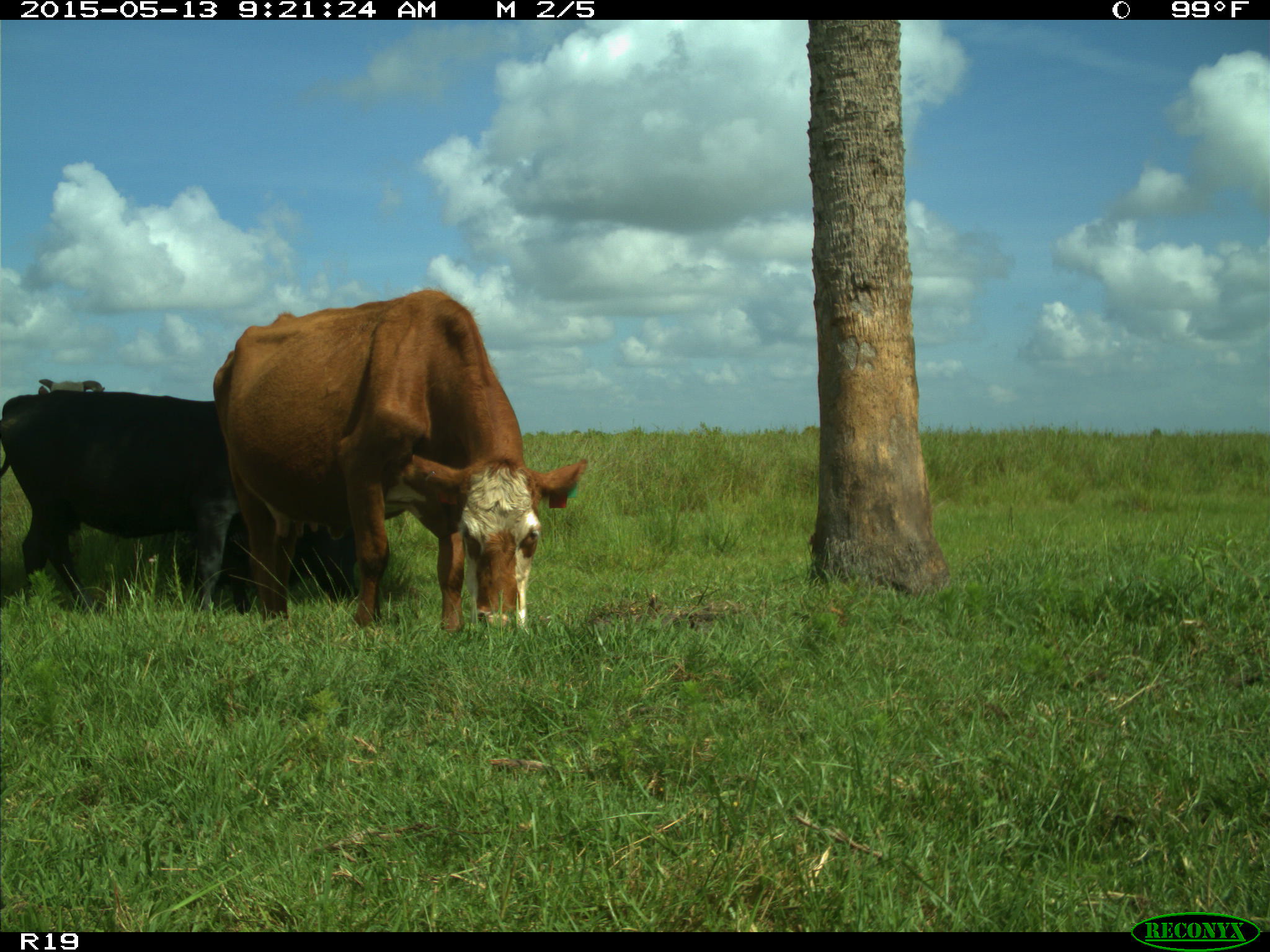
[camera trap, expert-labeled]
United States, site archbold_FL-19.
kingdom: Animalia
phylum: Chordata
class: Mammalia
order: Artiodactyla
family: Bovidae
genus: Bos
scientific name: Bos taurus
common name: domestic cow